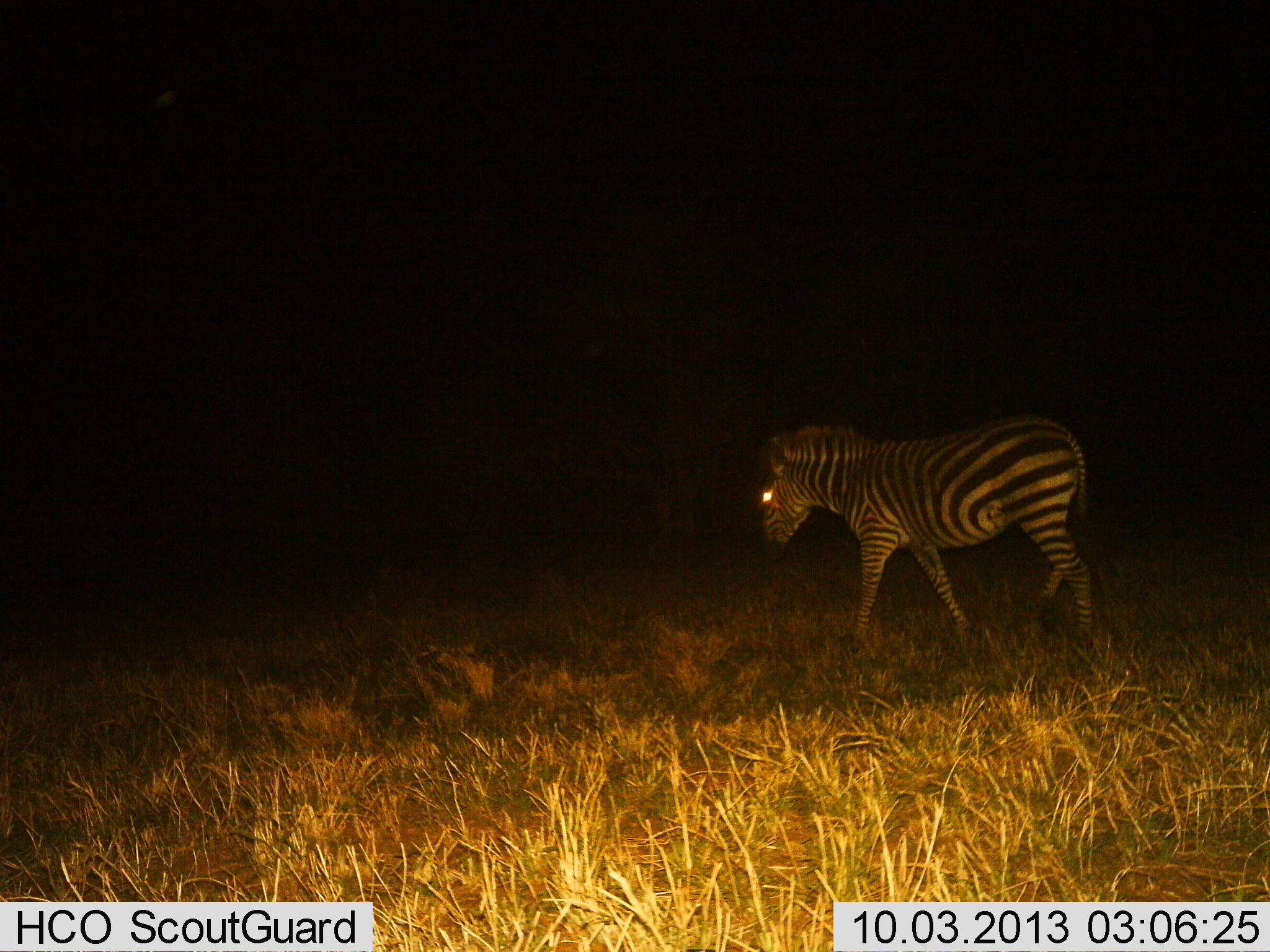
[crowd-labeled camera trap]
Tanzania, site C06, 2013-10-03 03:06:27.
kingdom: Animalia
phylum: Chordata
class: Mammalia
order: Perissodactyla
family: Equidae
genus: Equus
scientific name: Equus quagga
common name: plains zebra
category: zebra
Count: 1.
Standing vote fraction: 14%.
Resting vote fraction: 0%.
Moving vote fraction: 86%.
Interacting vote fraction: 0%.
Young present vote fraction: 0%.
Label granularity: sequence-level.